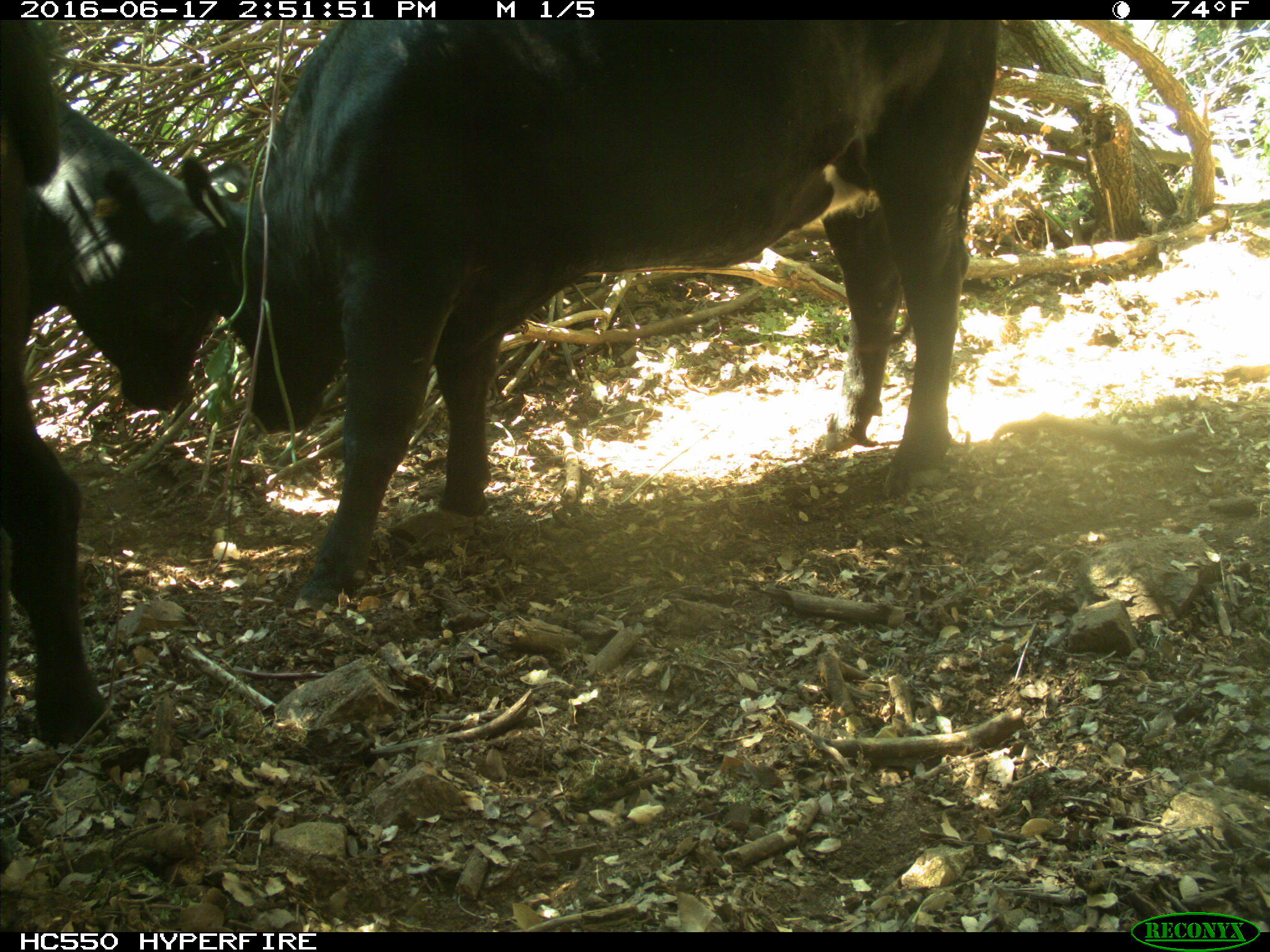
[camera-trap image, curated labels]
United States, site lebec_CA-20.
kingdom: Animalia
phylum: Chordata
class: Mammalia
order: Artiodactyla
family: Bovidae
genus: Bos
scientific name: Bos taurus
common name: domestic cow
Bos taurus (domestic cow).